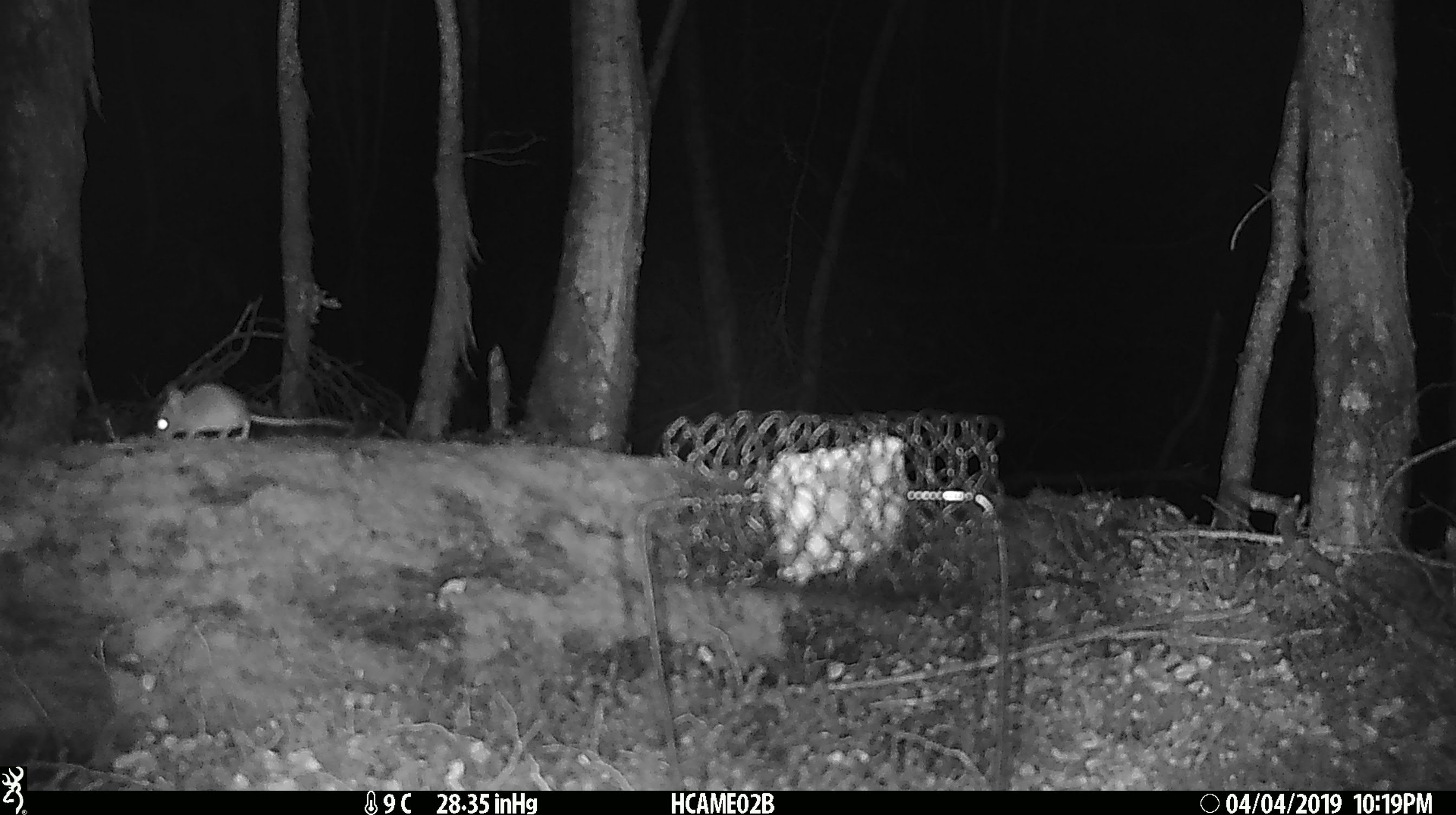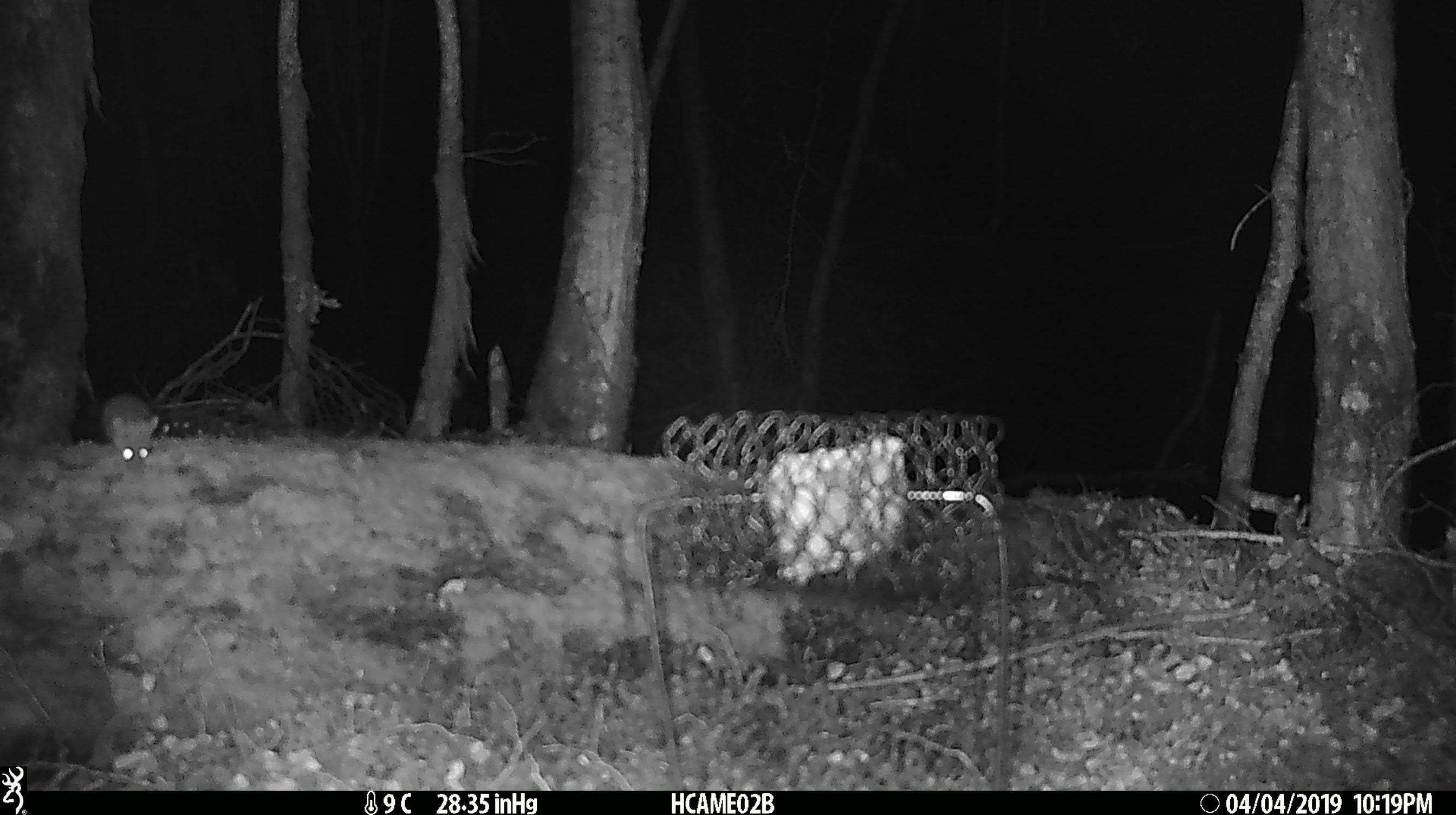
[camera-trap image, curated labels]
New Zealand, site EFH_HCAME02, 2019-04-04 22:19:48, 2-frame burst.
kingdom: Animalia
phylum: Chordata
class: Mammalia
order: Rodentia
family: Muridae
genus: Mus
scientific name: Mus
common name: mouse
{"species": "mouse (Mus)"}